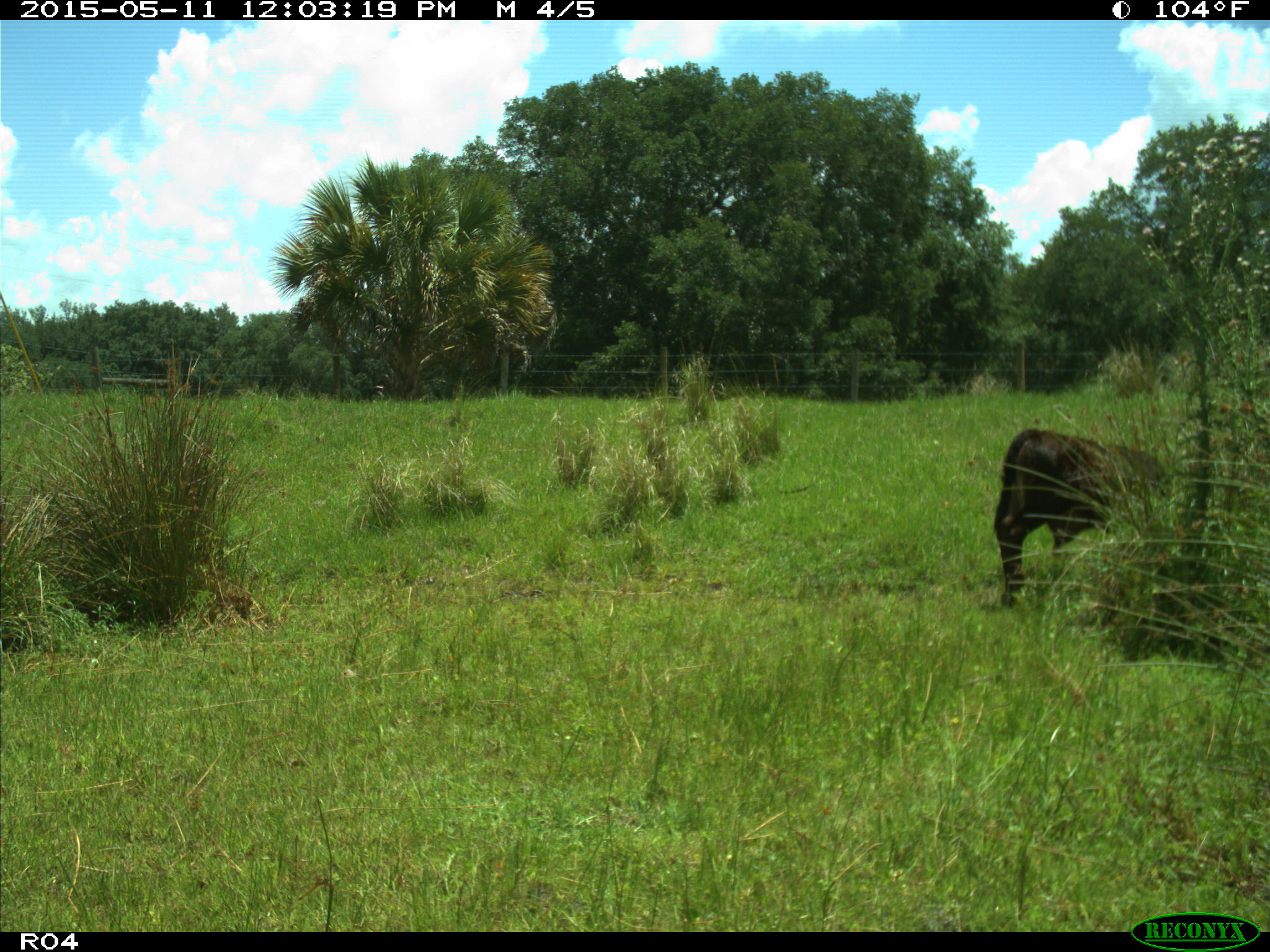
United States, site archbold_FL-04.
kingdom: Animalia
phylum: Chordata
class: Mammalia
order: Artiodactyla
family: Bovidae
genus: Bos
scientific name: Bos taurus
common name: domestic cow